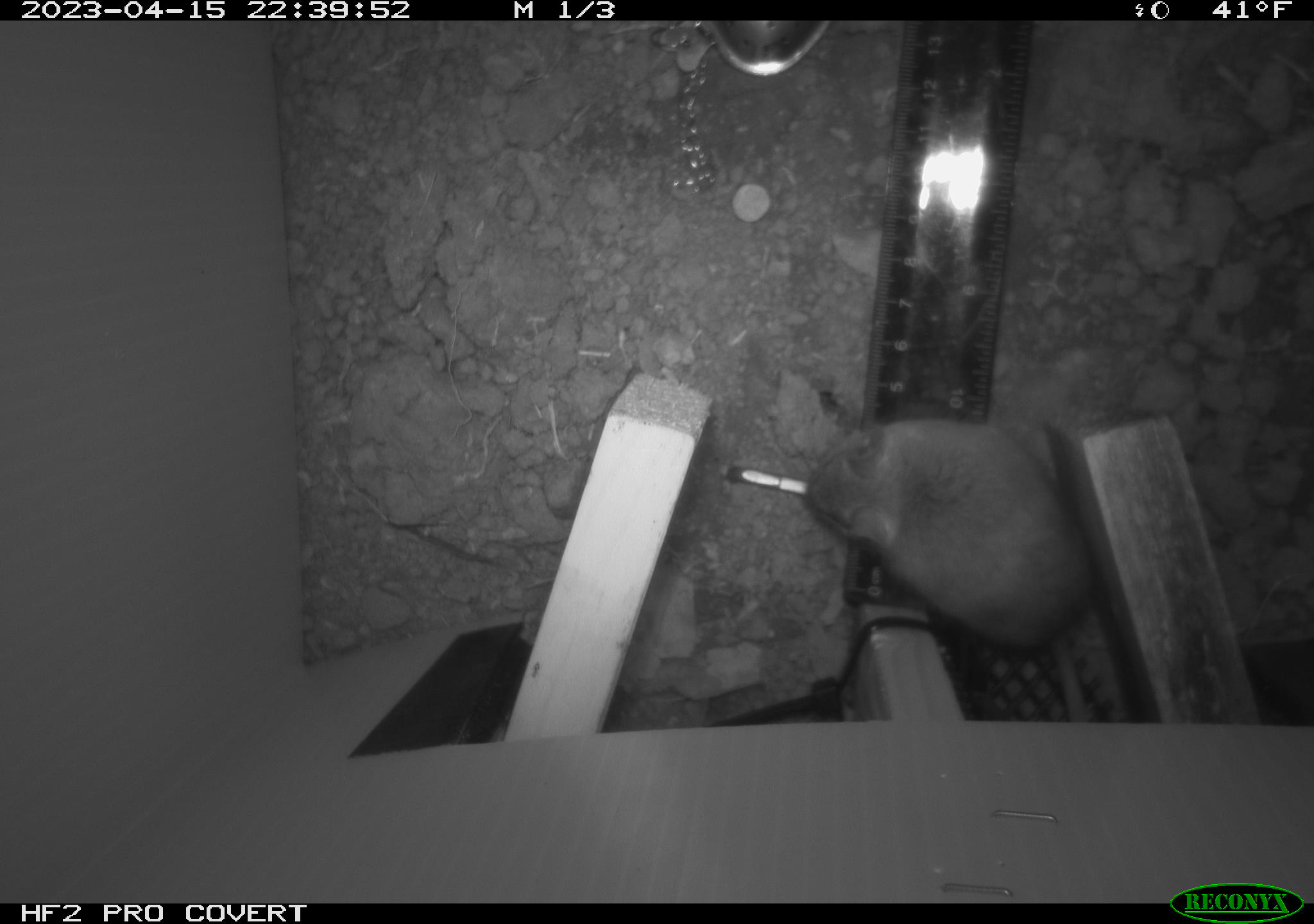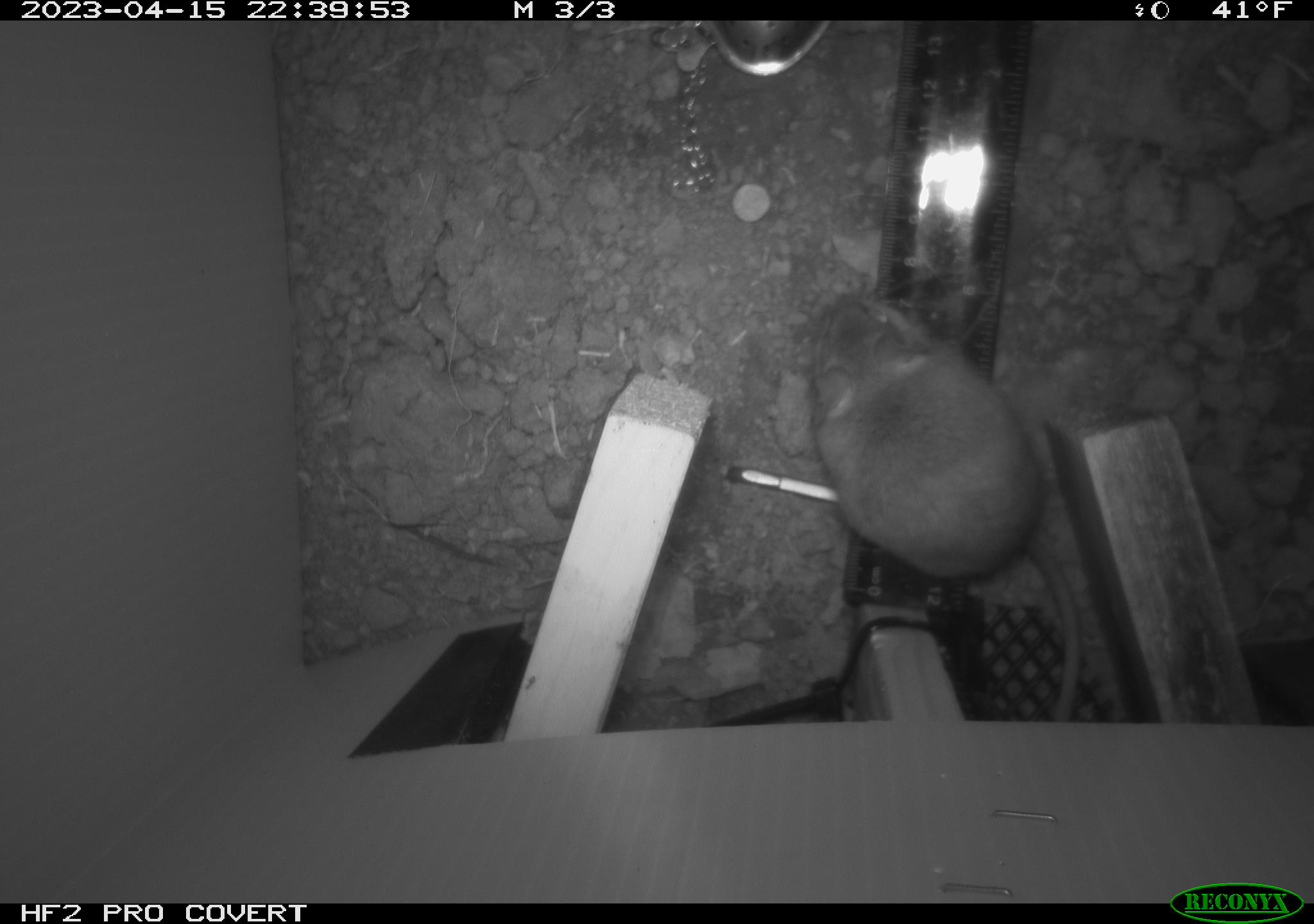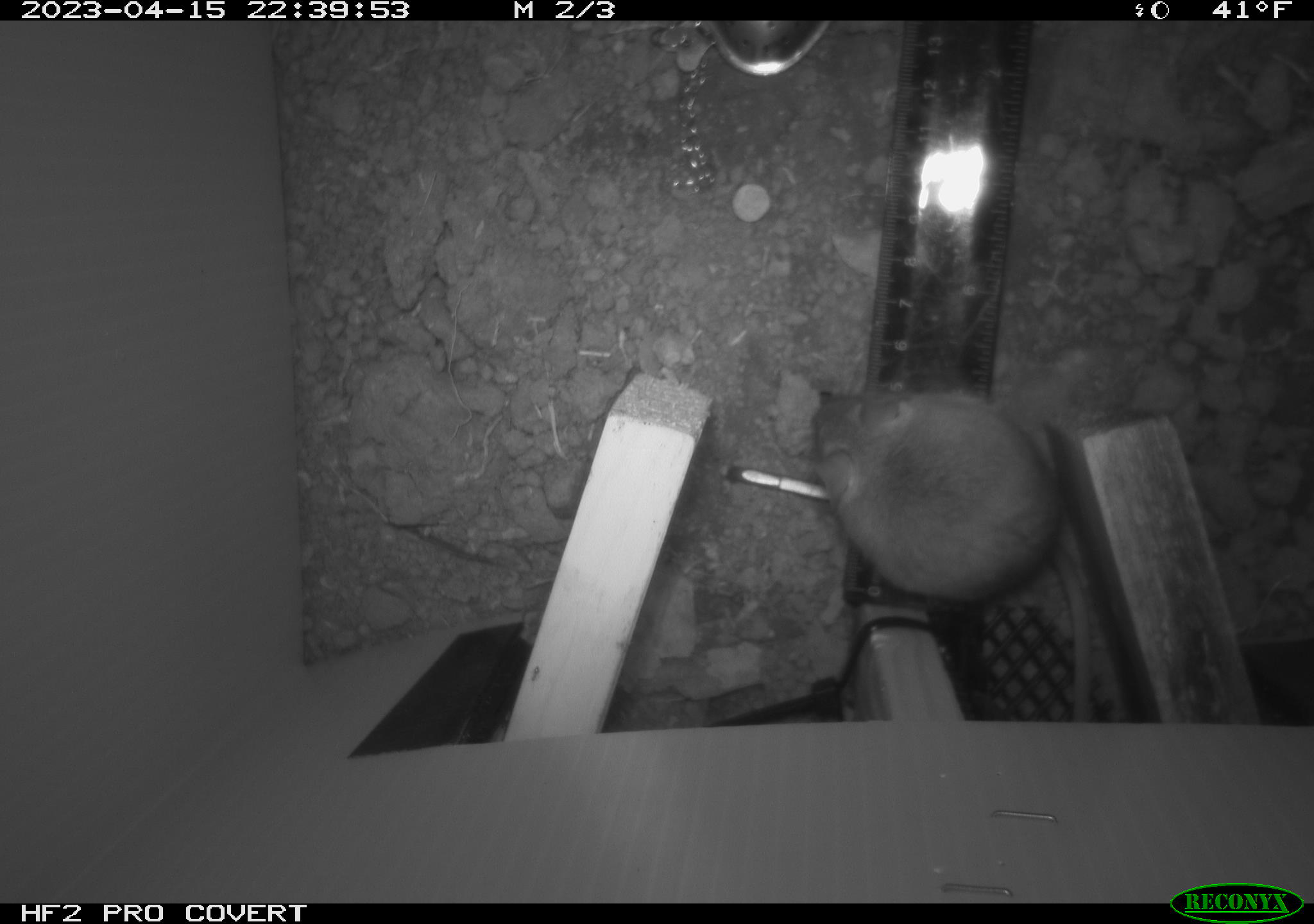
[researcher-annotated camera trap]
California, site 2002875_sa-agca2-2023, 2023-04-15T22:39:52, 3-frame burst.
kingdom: Animalia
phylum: Chordata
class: Mammalia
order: Rodentia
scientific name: Rodentia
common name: mouse species